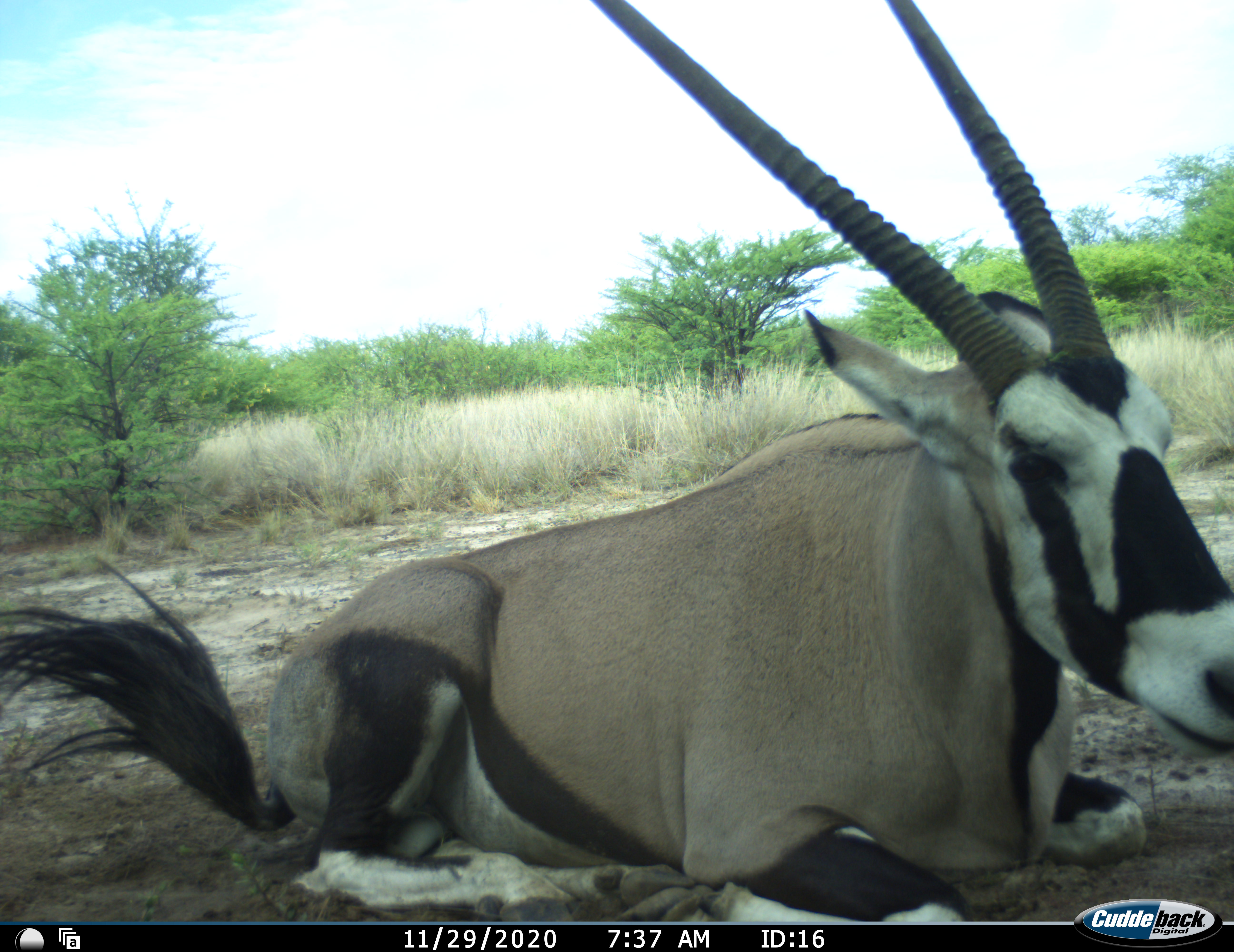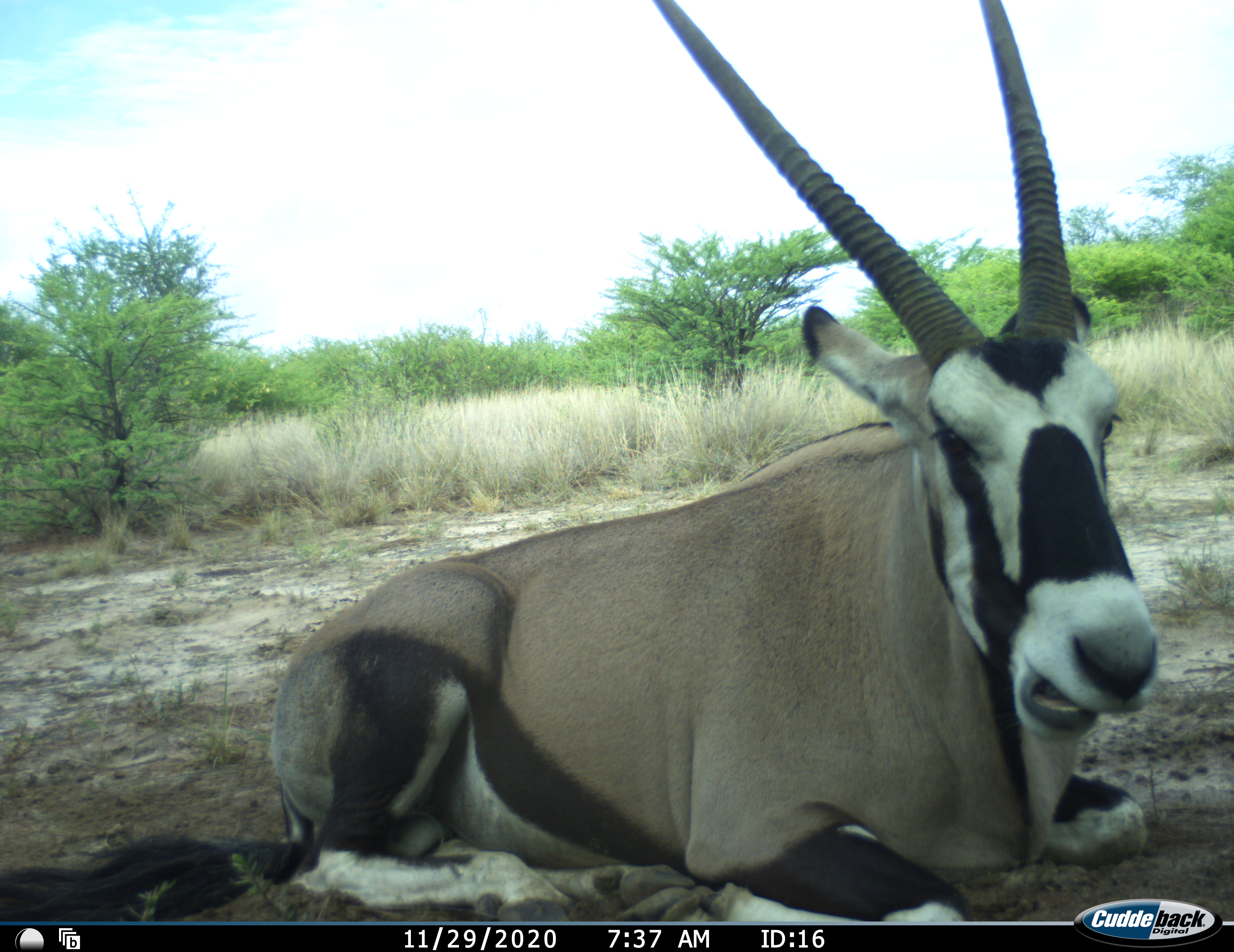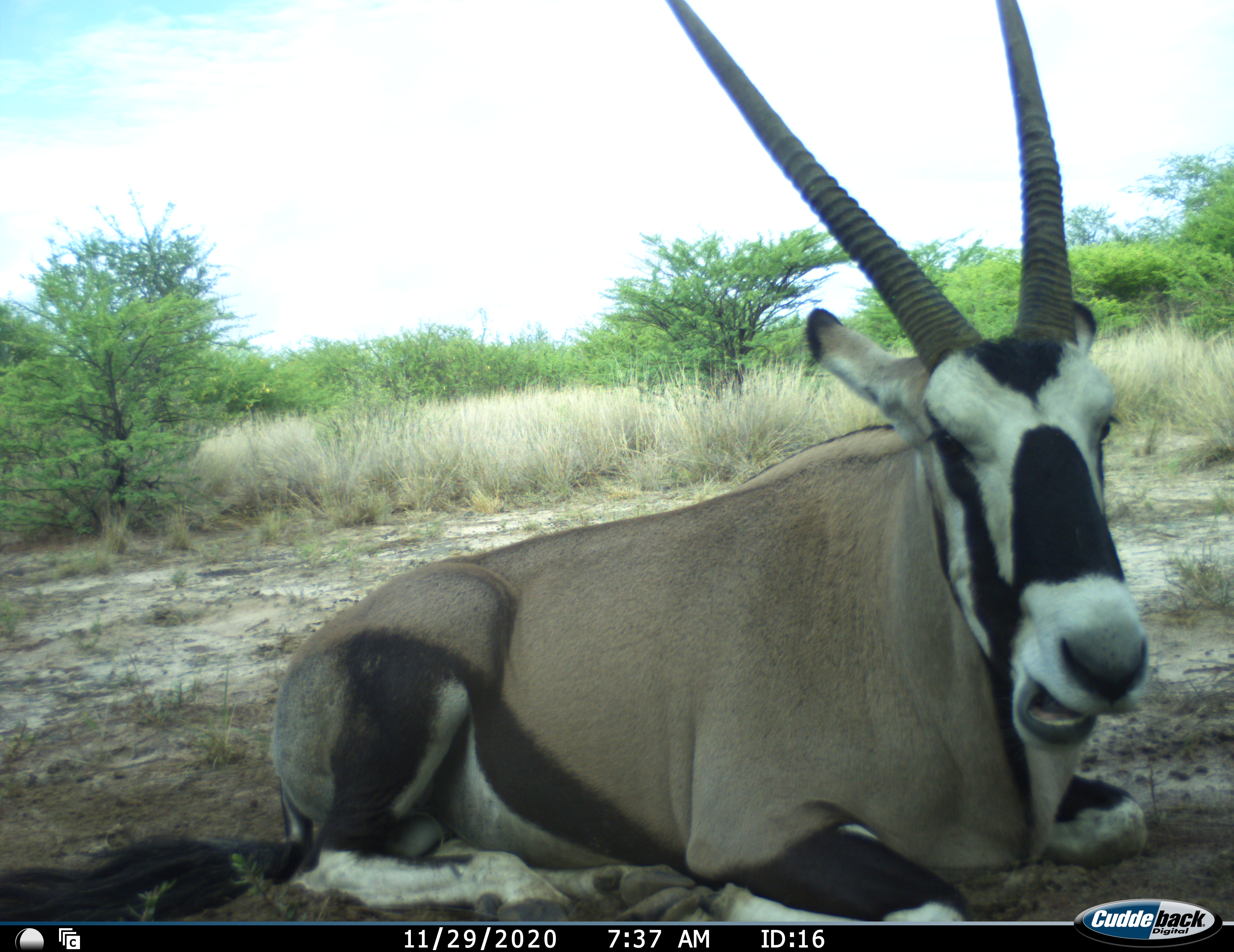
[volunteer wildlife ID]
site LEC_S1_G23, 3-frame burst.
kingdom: Animalia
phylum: Chordata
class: Mammalia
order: Artiodactyla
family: Bovidae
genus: Oryx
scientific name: Oryx gazella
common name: gemsbok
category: oryx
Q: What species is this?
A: Oryx (gemsbok) (Oryx gazella).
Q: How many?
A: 1.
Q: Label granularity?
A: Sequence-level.